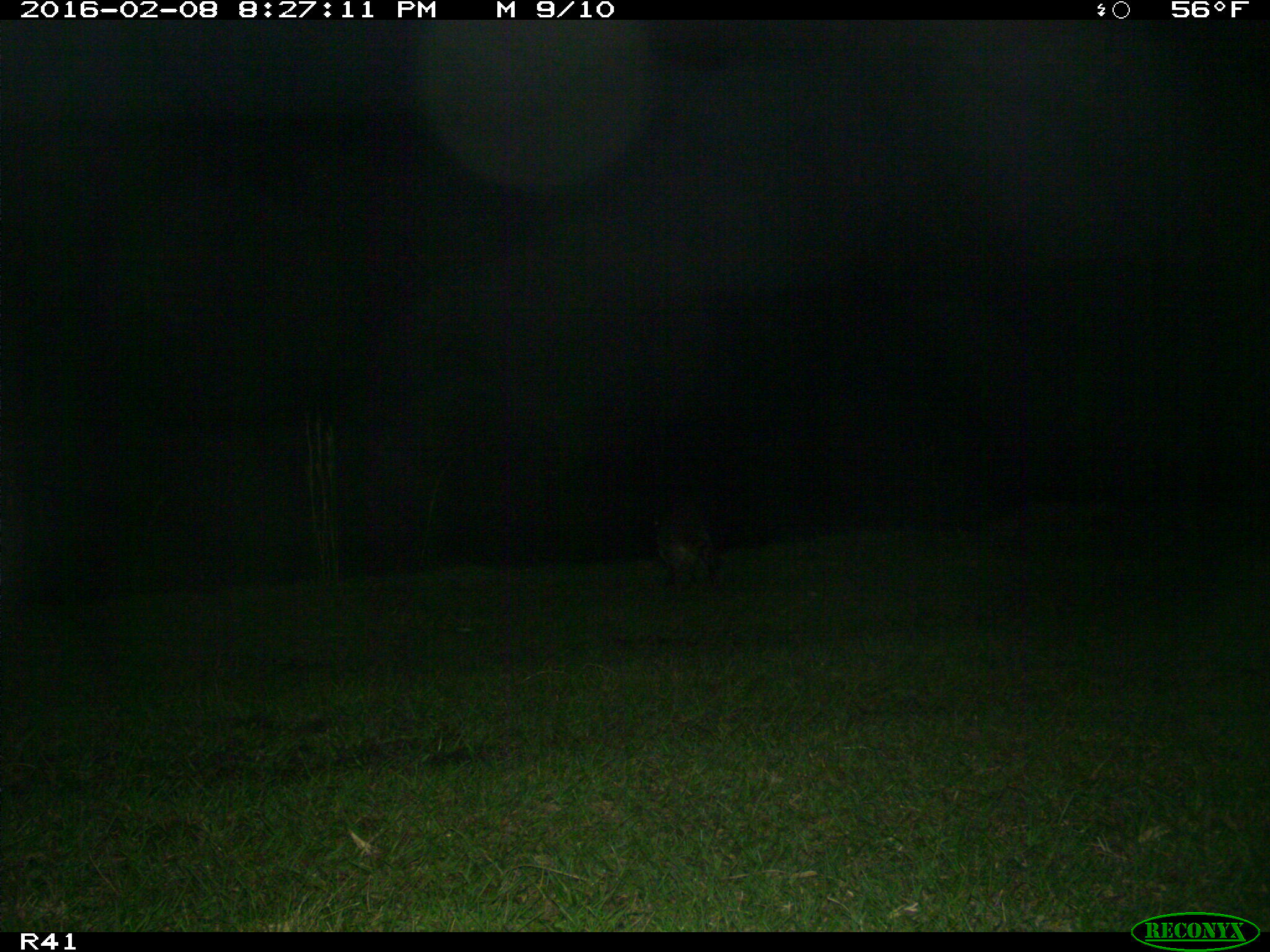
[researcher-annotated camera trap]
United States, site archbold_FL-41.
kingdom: Animalia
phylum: Chordata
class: Mammalia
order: Carnivora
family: Procyonidae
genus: Procyon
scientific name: Procyon lotor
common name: common raccoon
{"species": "Procyon lotor (common raccoon)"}